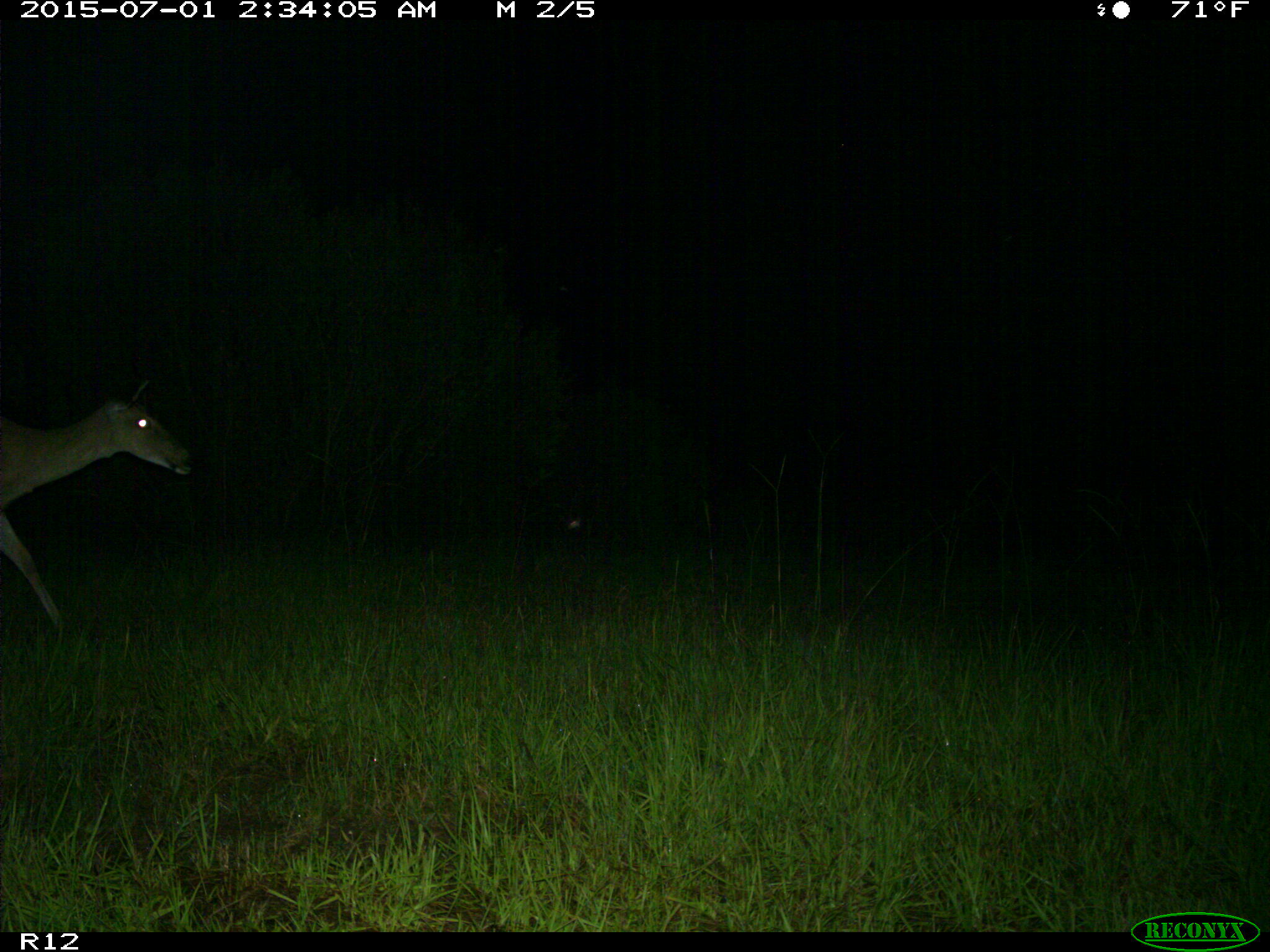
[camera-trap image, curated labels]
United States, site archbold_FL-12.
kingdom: Animalia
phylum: Chordata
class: Mammalia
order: Artiodactyla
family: Cervidae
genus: Odocoileus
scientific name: Odocoileus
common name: deer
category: unidentified deer